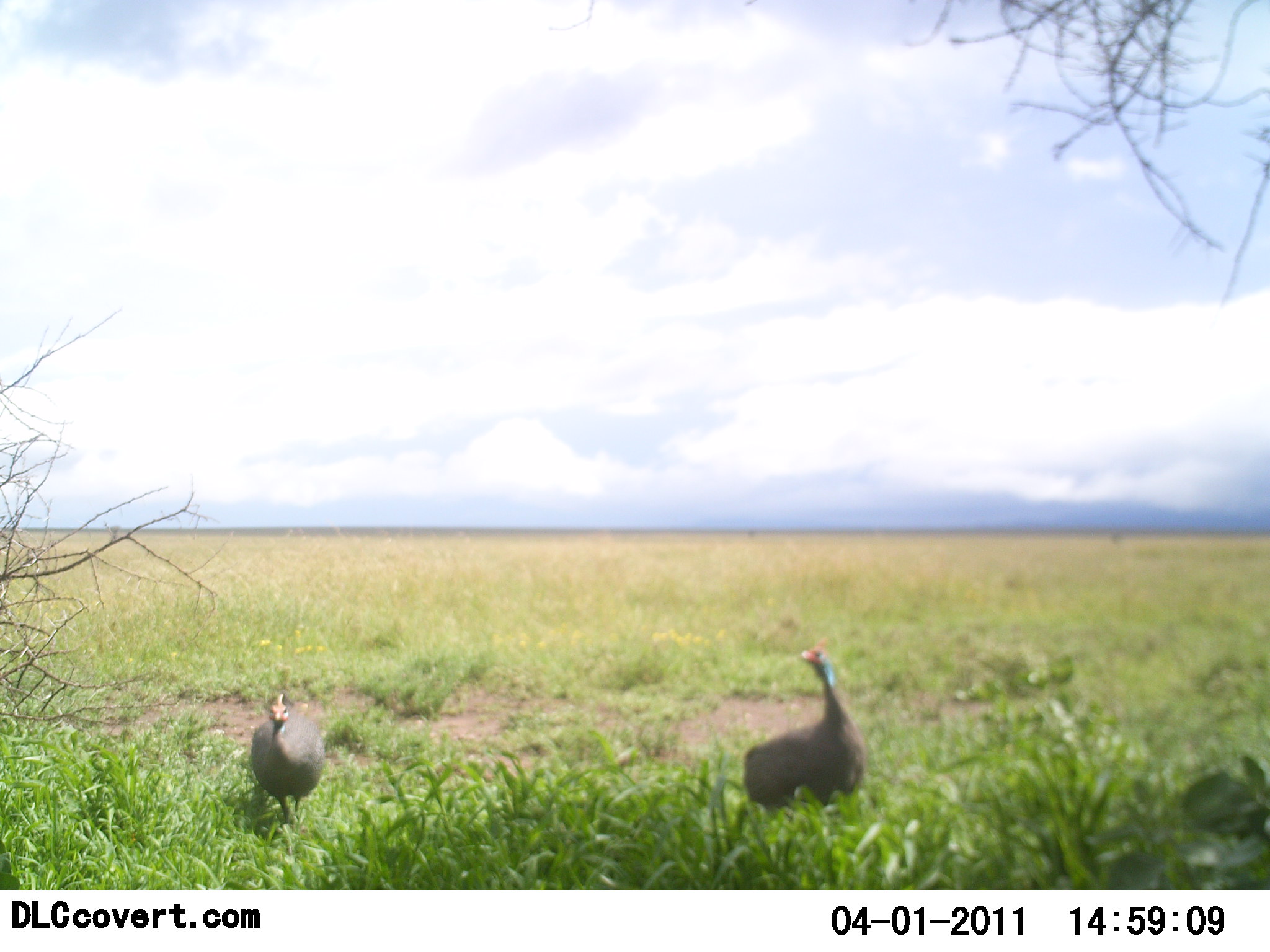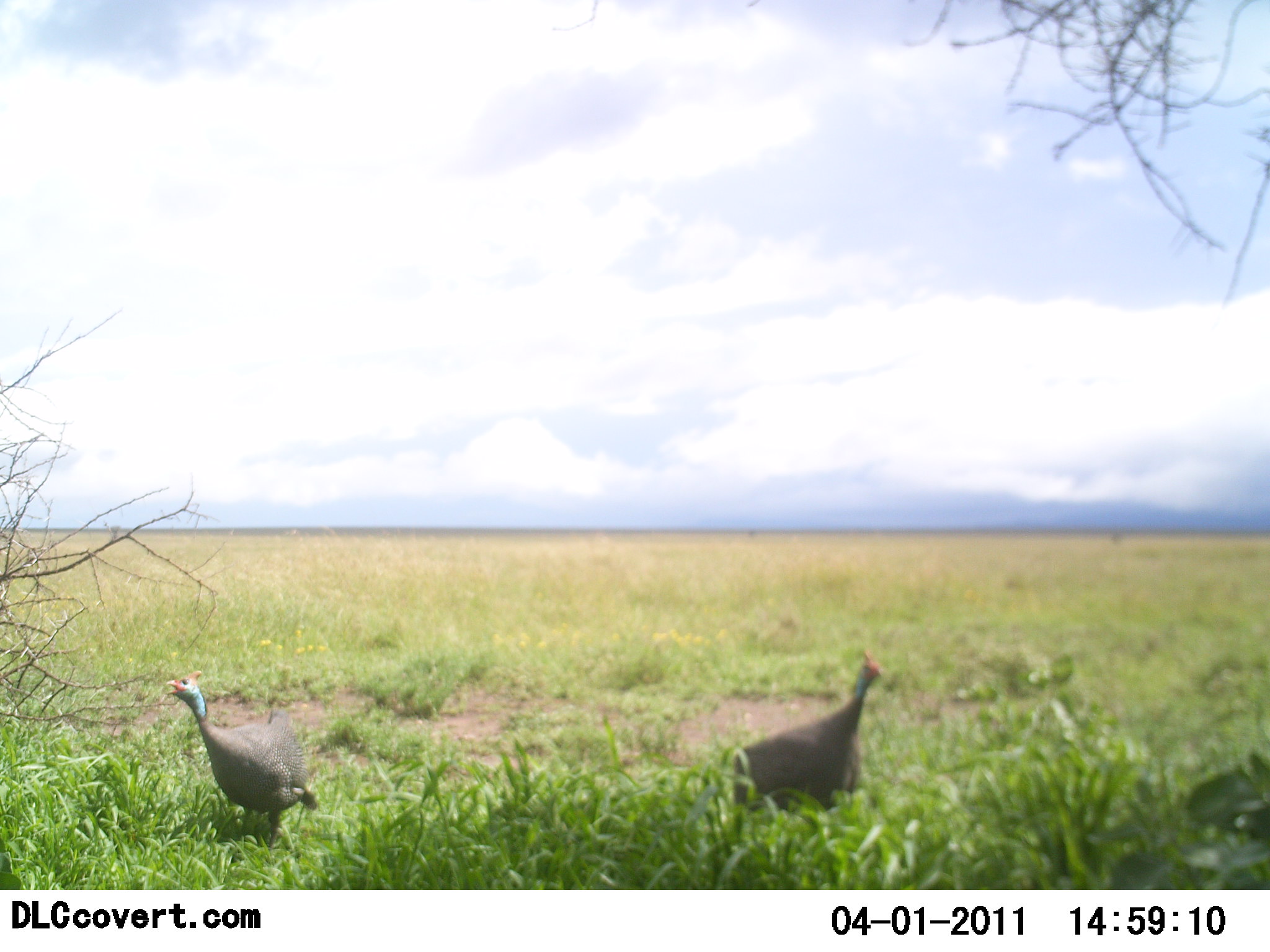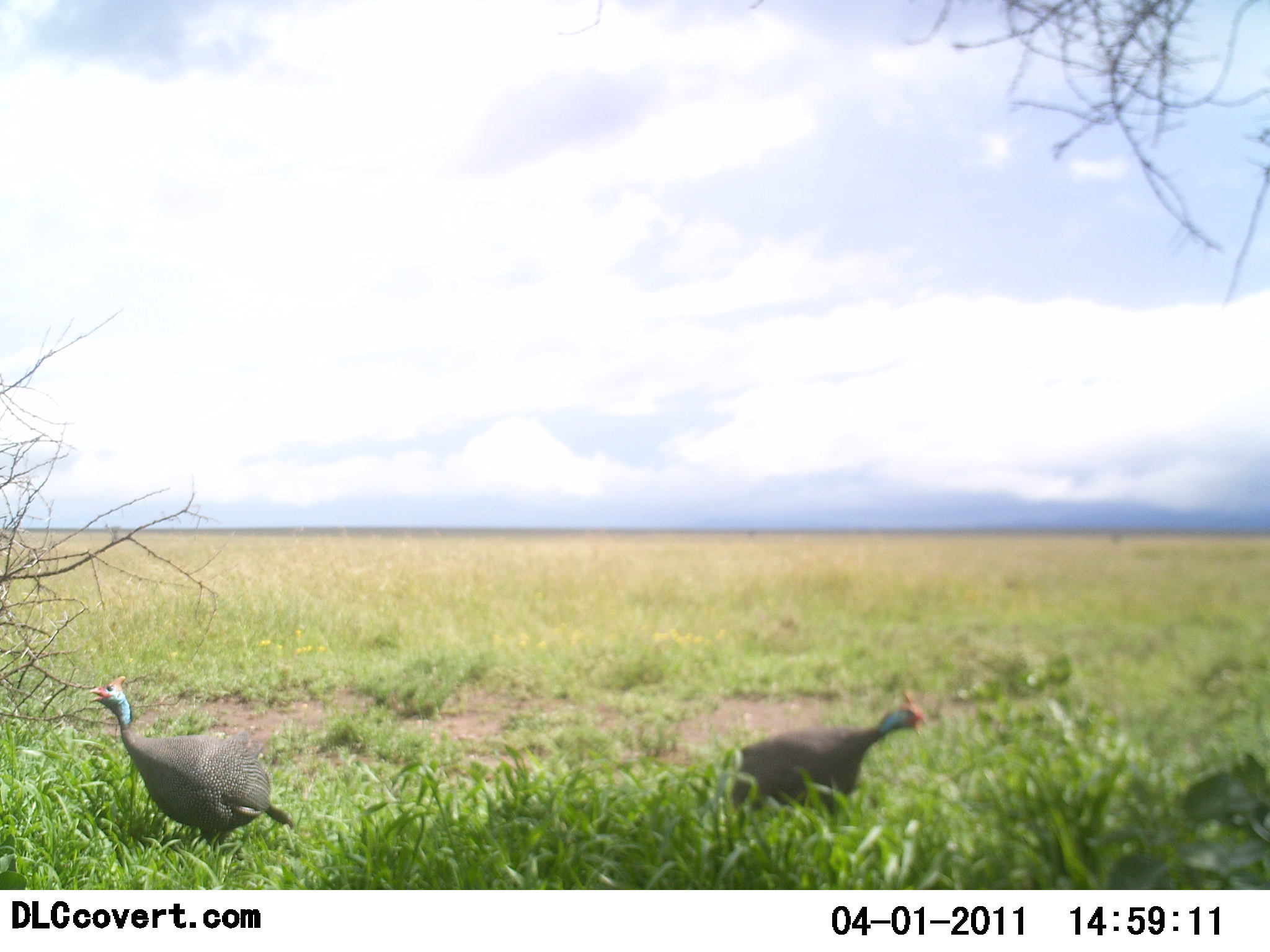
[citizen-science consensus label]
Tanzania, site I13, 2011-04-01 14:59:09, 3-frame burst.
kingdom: Animalia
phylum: Chordata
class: Aves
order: Galliformes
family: Numididae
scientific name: Numididae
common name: guinea fowl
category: guineafowl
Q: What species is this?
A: Guineafowl (guinea fowl) (Numididae).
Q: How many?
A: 2.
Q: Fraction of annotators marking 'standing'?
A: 50%.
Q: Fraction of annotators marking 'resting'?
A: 0%.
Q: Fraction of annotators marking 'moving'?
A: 58%.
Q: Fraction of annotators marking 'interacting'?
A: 0%.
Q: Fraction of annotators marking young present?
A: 0%.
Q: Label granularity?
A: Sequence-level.